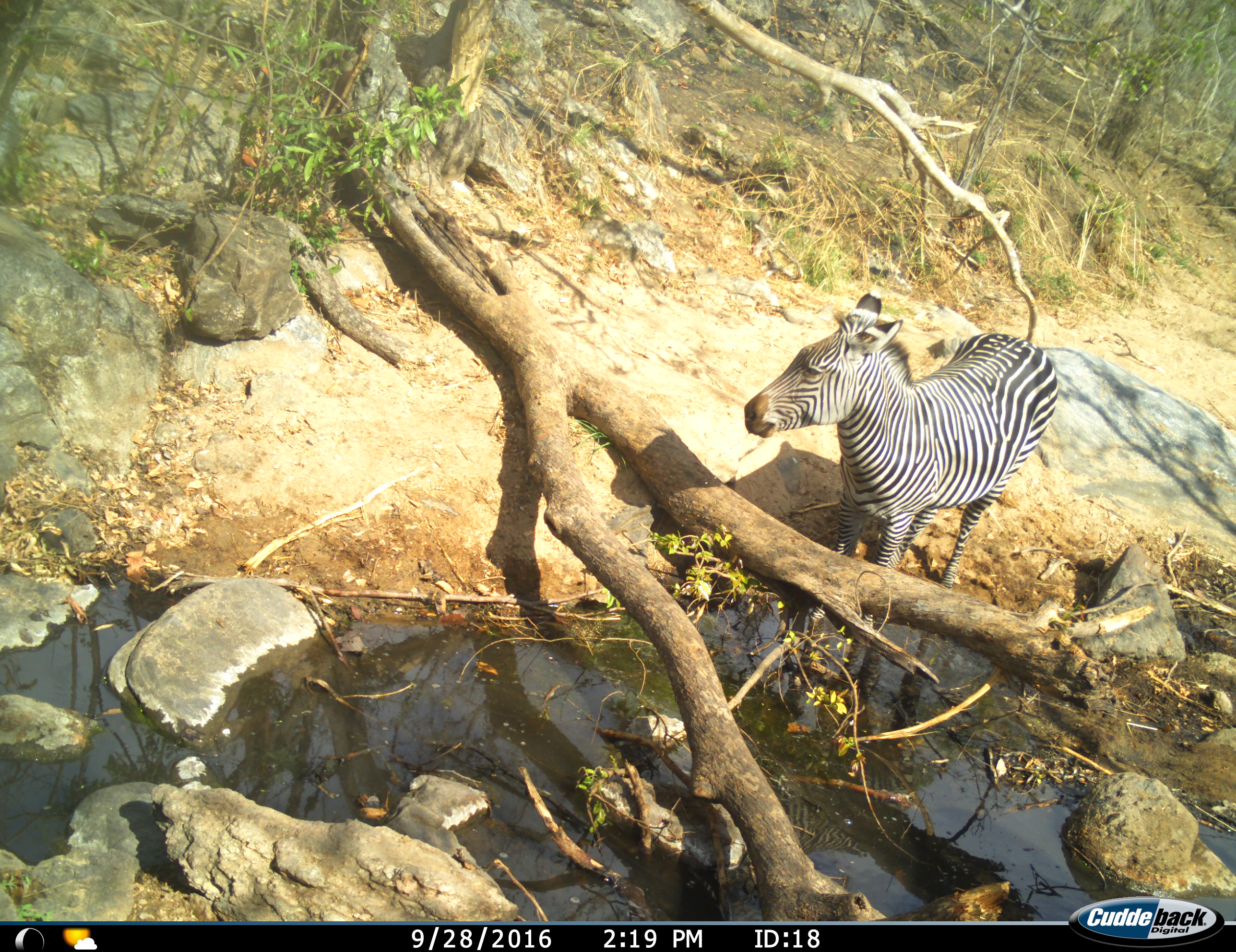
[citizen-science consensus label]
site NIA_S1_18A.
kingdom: Animalia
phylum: Chordata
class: Mammalia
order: Perissodactyla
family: Equidae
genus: Equus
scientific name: Equus quagga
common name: plains zebra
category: zebraplains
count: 1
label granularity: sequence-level